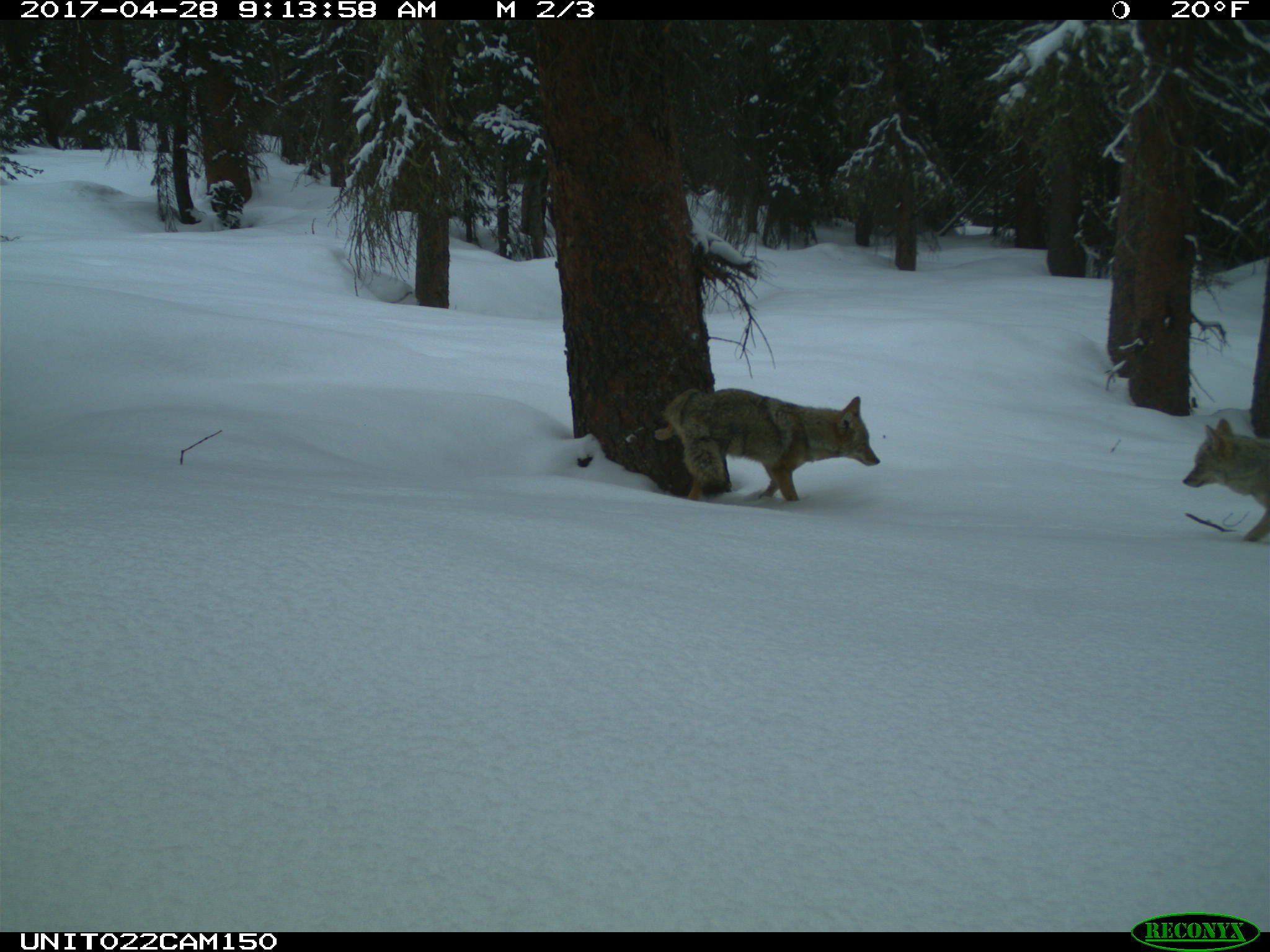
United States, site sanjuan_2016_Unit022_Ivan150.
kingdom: Animalia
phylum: Chordata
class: Mammalia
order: Carnivora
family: Canidae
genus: Canis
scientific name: Canis latrans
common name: coyote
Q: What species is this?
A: Canis latrans (coyote).